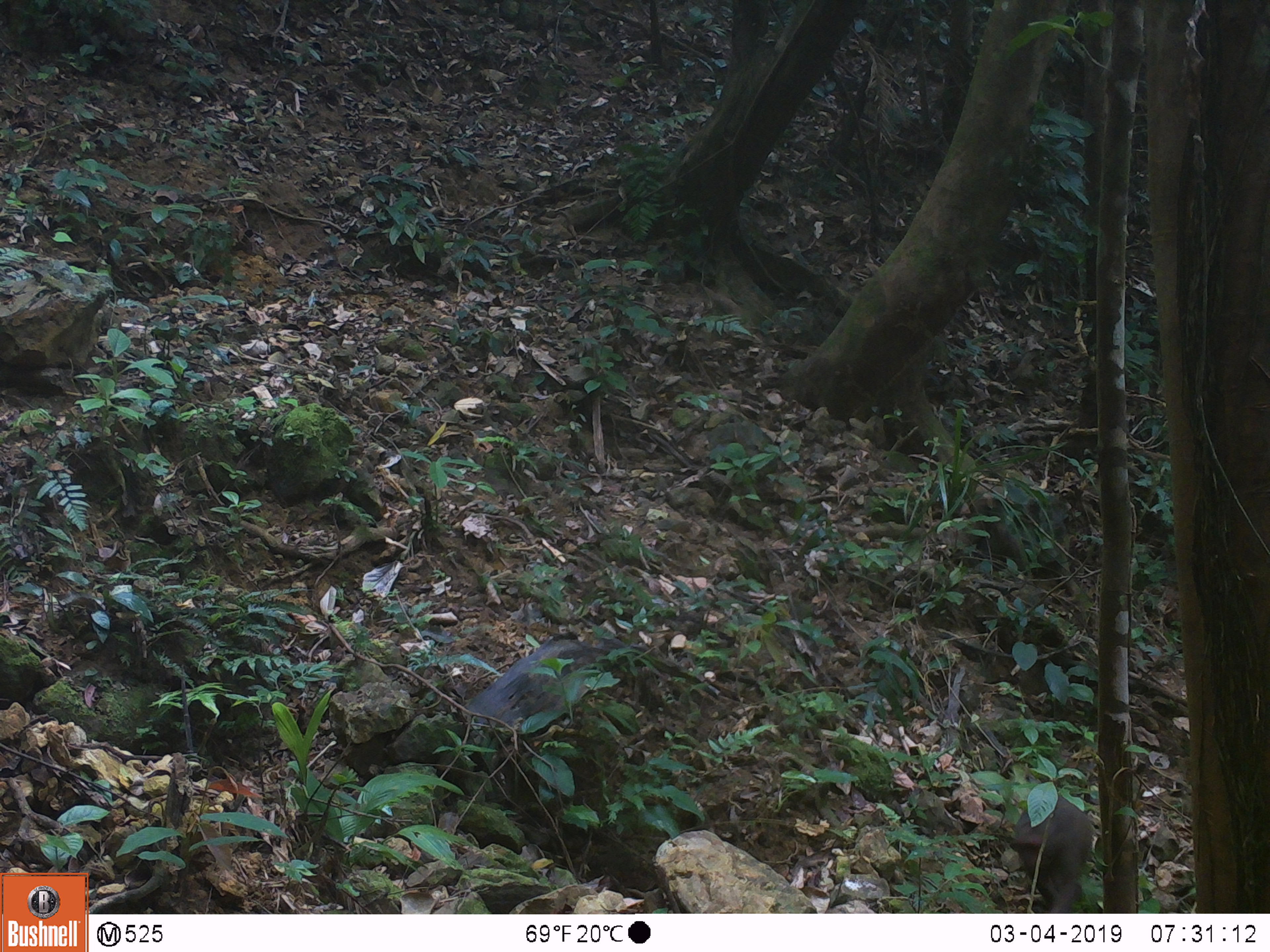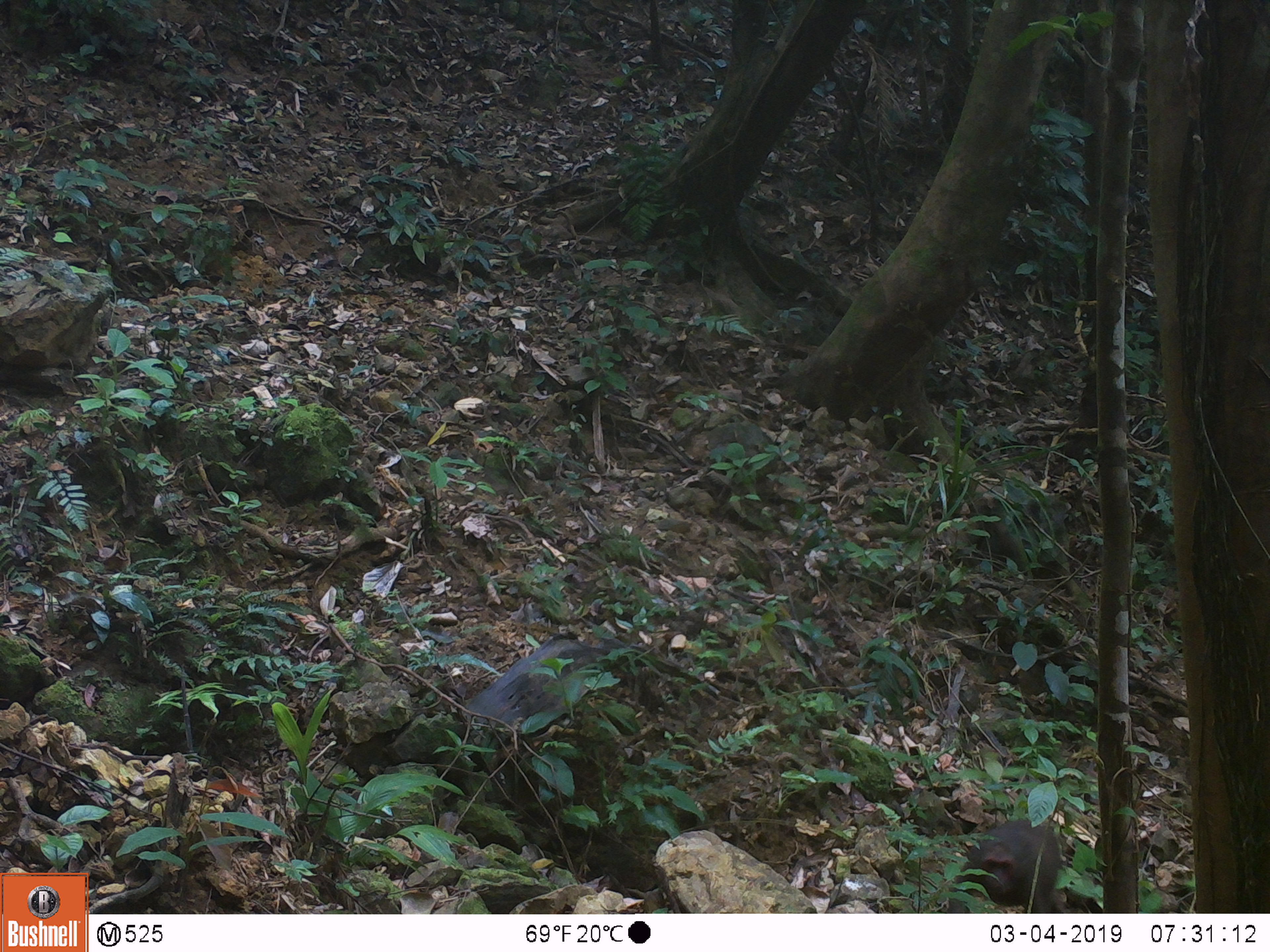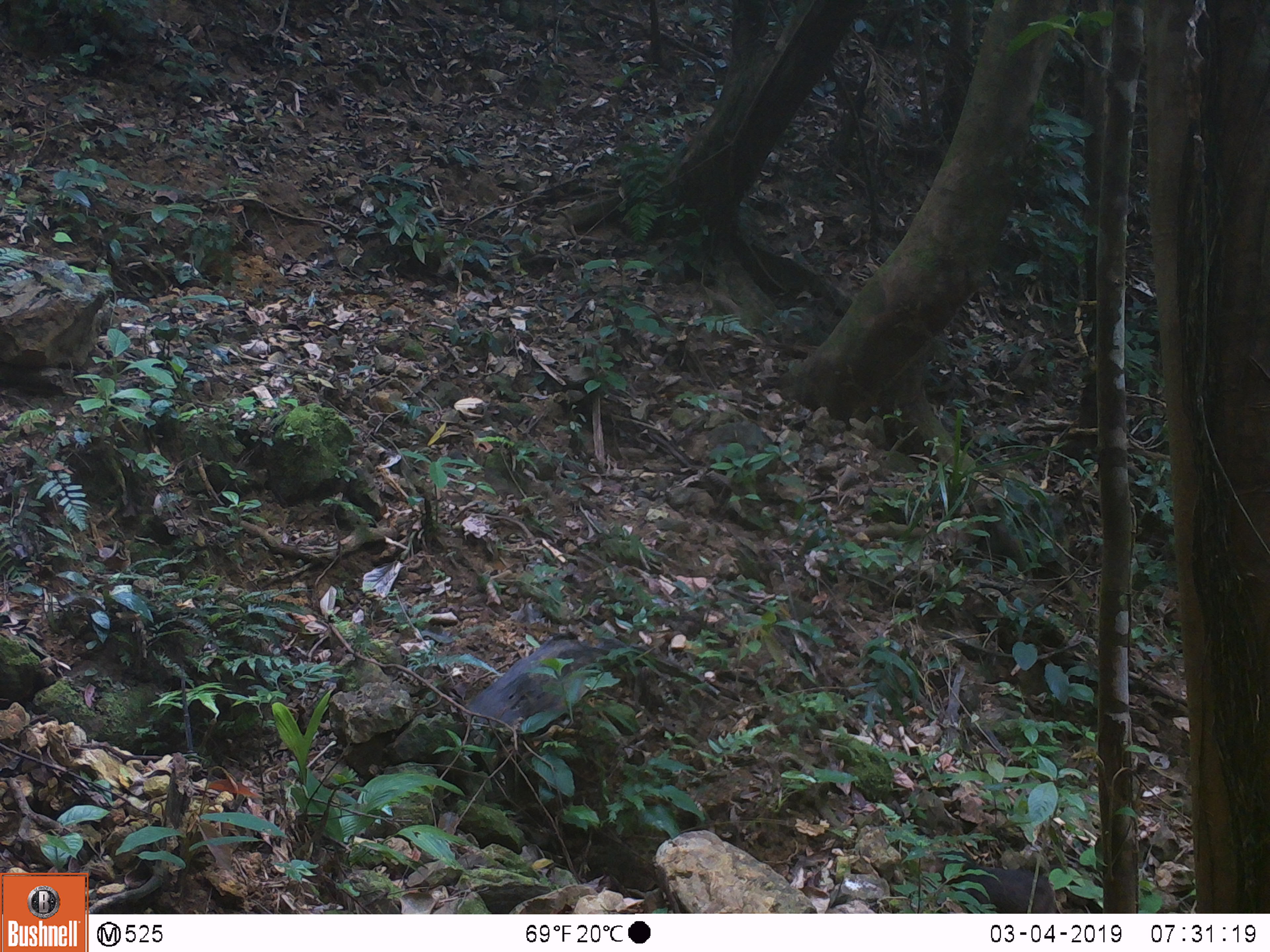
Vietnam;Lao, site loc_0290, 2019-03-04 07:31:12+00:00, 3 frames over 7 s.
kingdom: Animalia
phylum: Chordata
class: Mammalia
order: Primates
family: Cercopithecidae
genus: Macaca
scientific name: Macaca arctoides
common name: stump-tailed macaque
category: stump tailed macaque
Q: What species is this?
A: Stump tailed macaque (stump-tailed macaque) (Macaca arctoides).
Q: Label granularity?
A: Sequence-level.